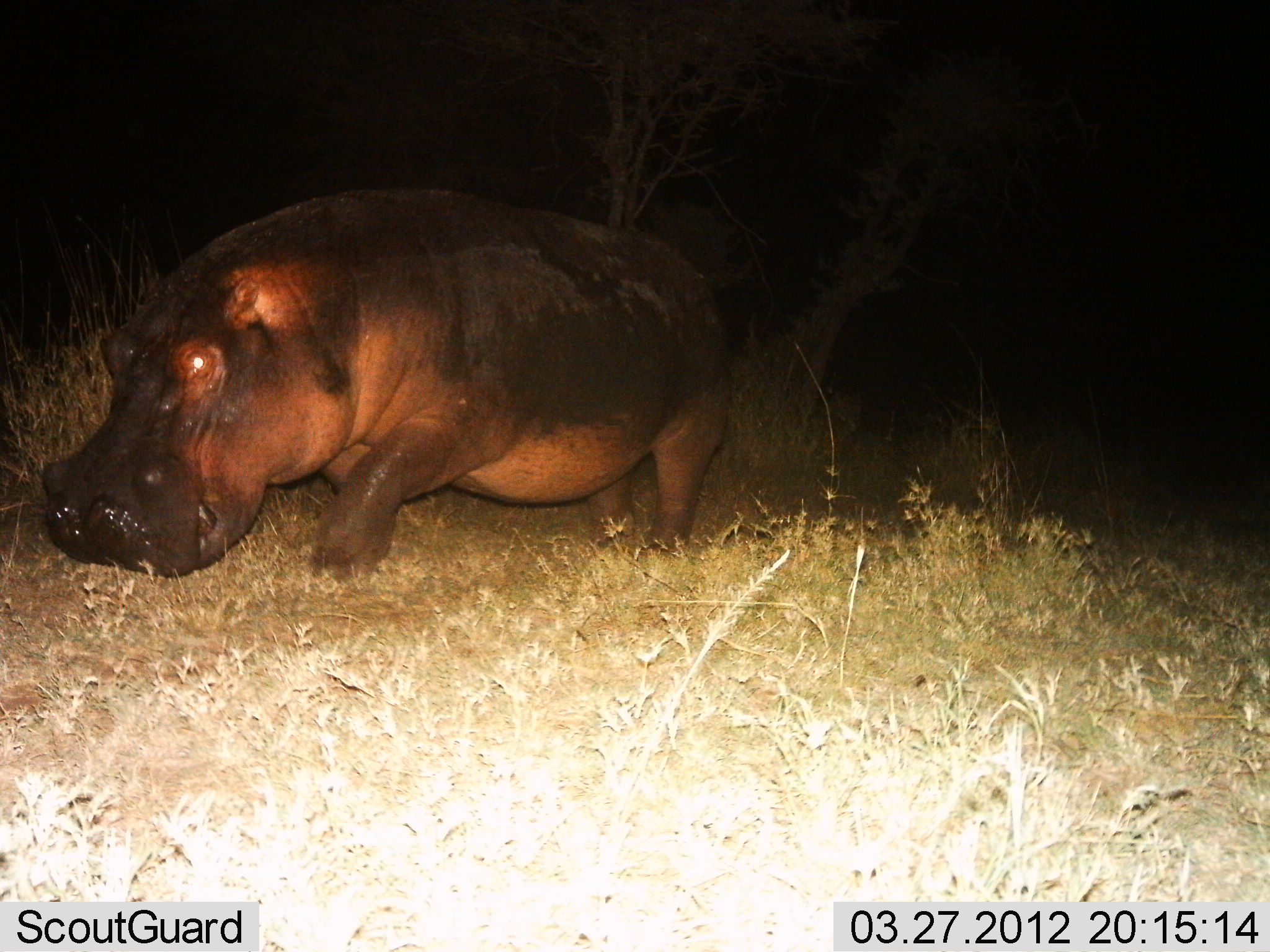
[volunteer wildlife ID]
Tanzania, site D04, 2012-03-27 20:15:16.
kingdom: Animalia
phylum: Chordata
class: Mammalia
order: Artiodactyla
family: Hippopotamidae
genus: Hippopotamus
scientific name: Hippopotamus amphibius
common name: hippopotamus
Hippopotamus (Hippopotamus amphibius), count 1. Behavior (volunteer vote fractions): standing 12%, resting 0%, moving 88%, interacting 0%. Young present (vote fraction): 0%. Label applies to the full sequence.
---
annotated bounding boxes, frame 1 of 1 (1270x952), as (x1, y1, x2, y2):
animal: (34, 183, 737, 582)